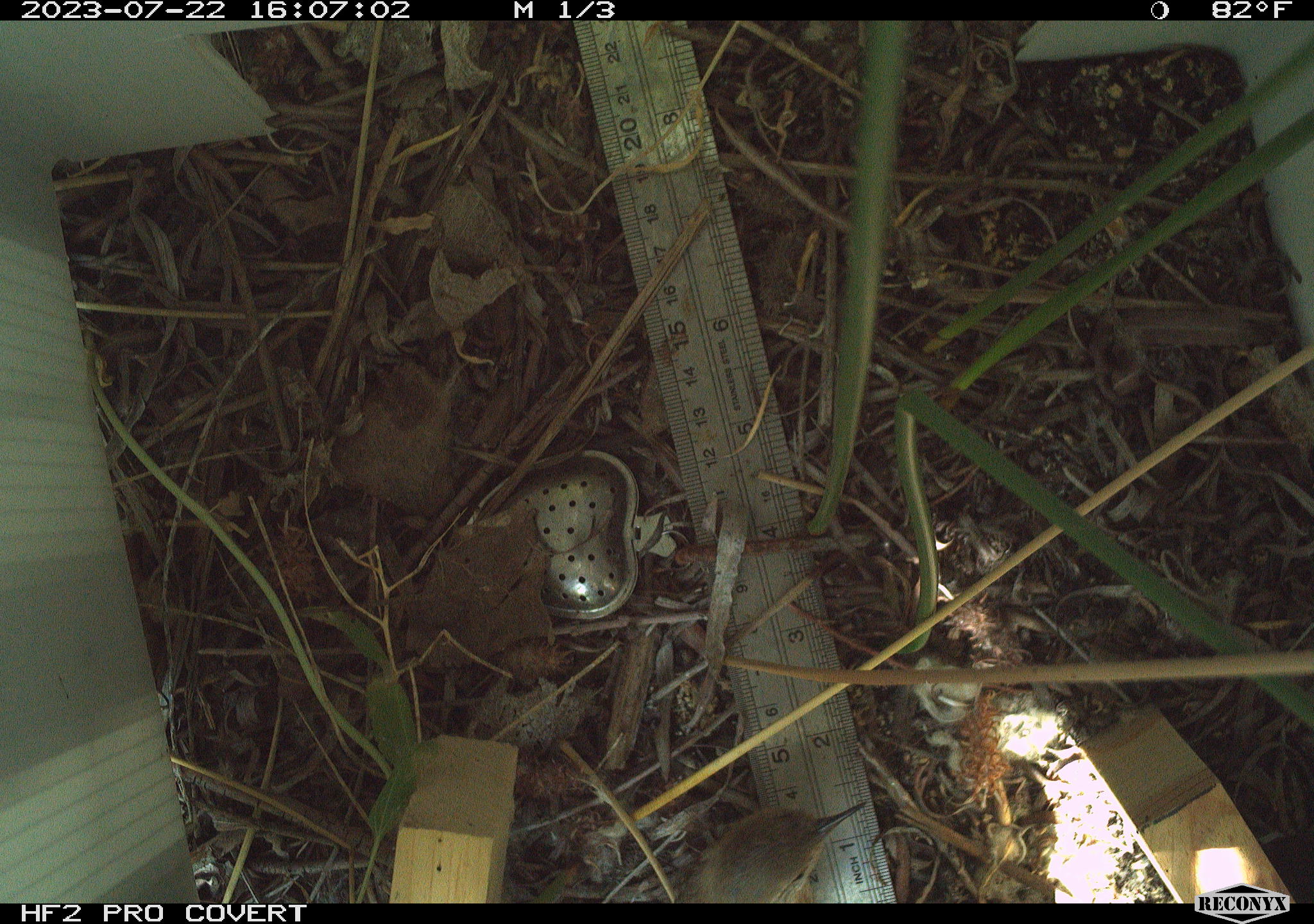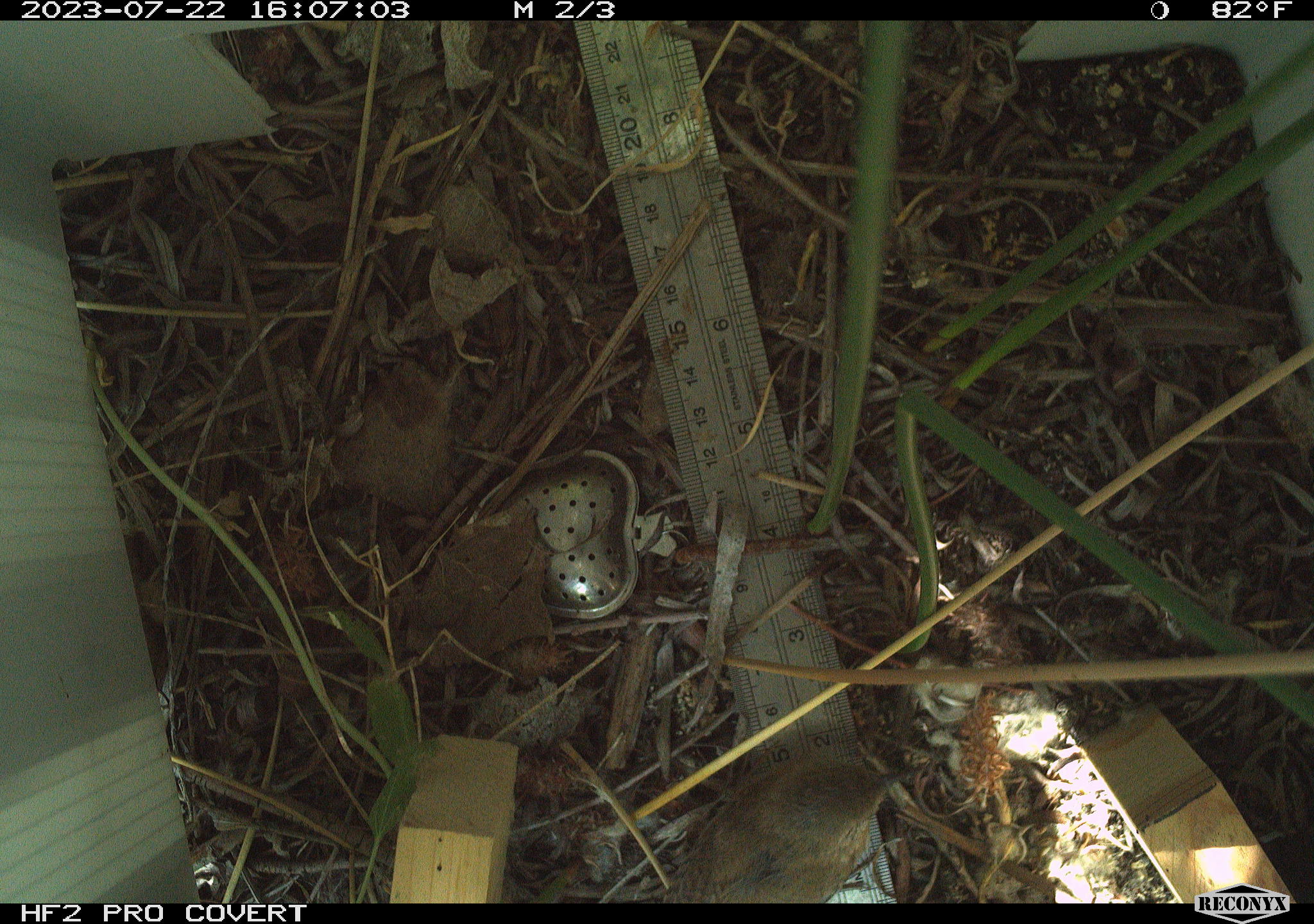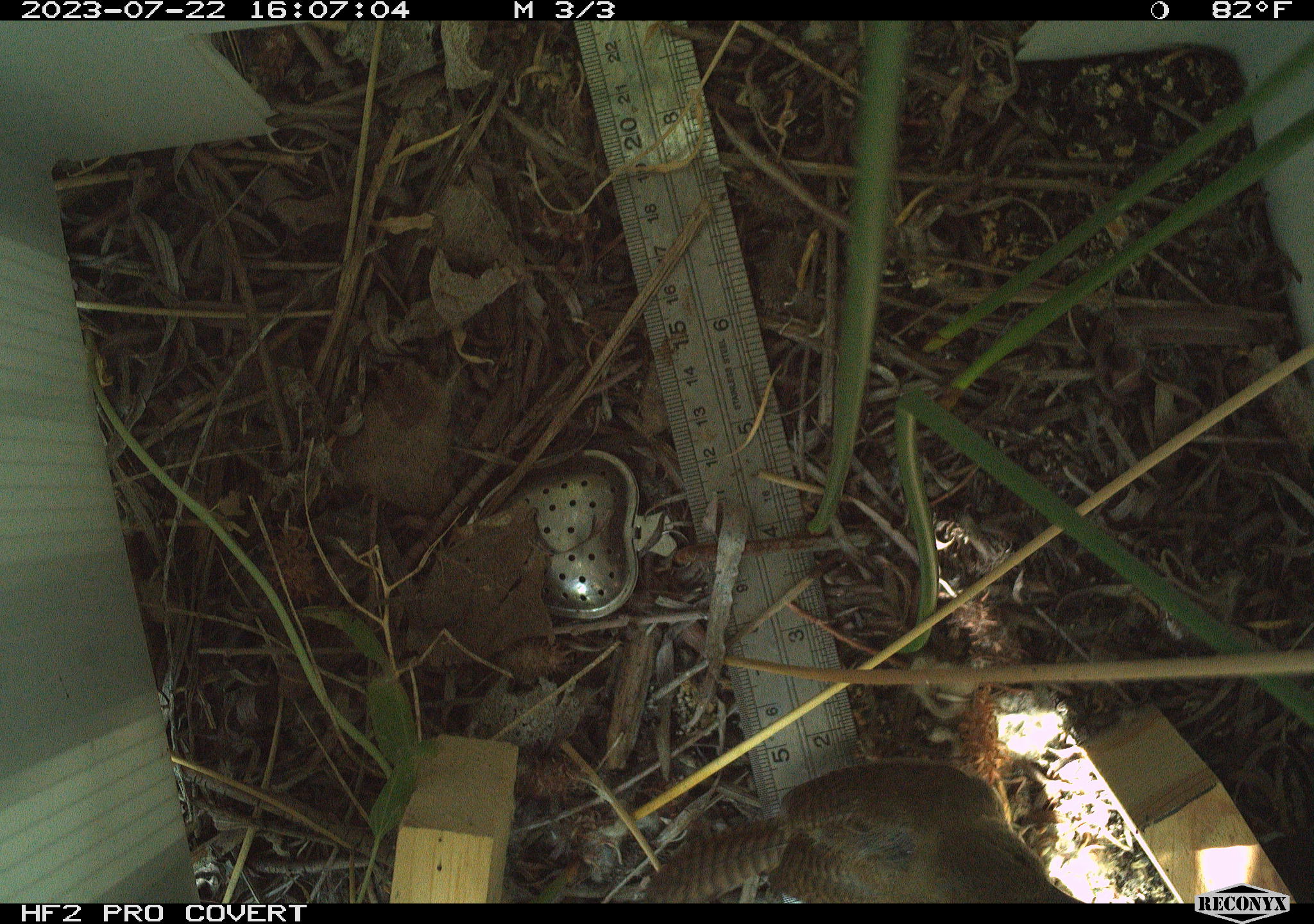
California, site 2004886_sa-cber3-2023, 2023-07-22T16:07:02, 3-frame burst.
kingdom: Animalia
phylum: Chordata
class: Aves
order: Passeriformes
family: Troglodytidae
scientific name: Troglodytidae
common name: wren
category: troglodytidae family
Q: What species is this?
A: Troglodytidae family (wren) (Troglodytidae).